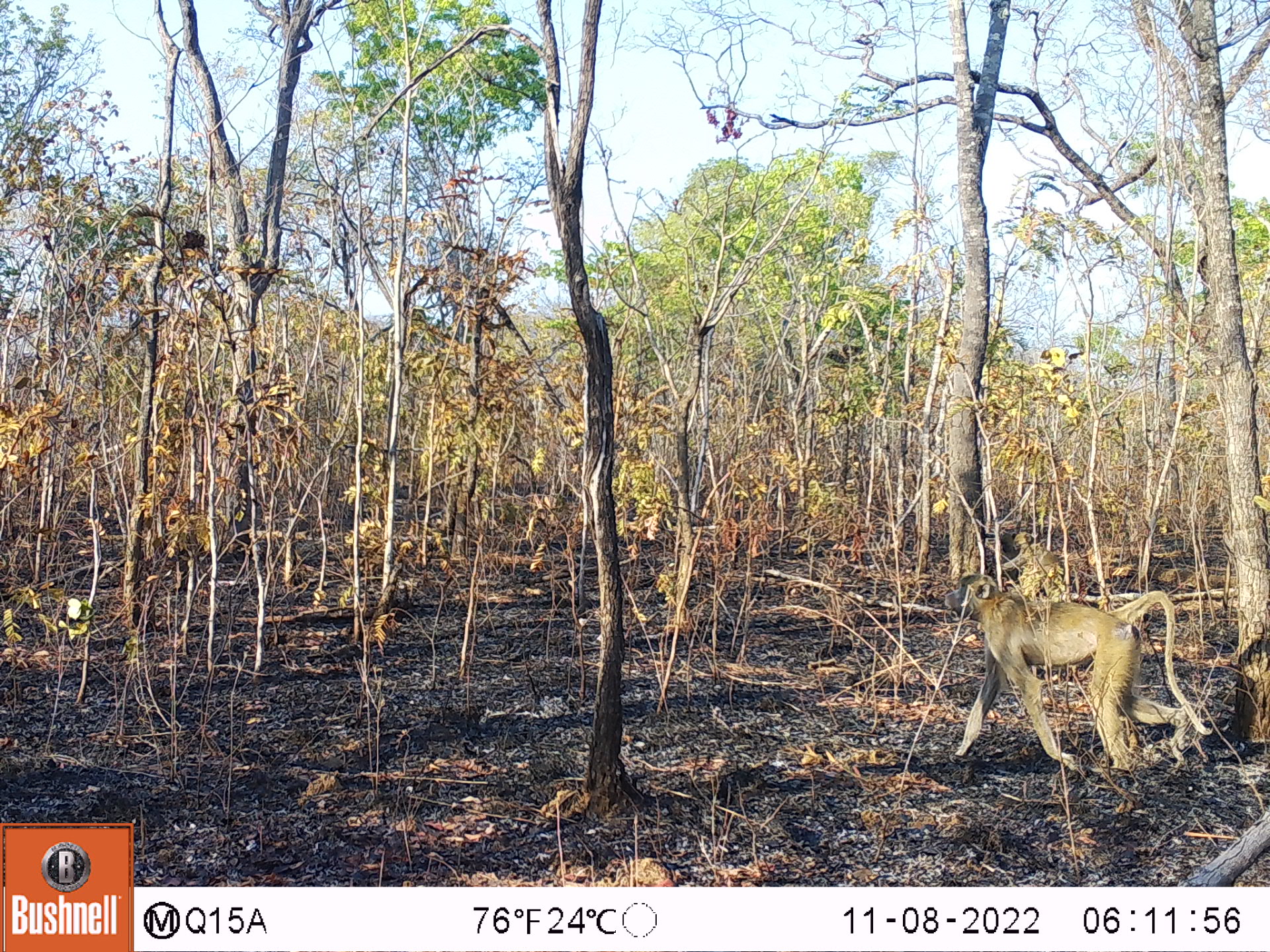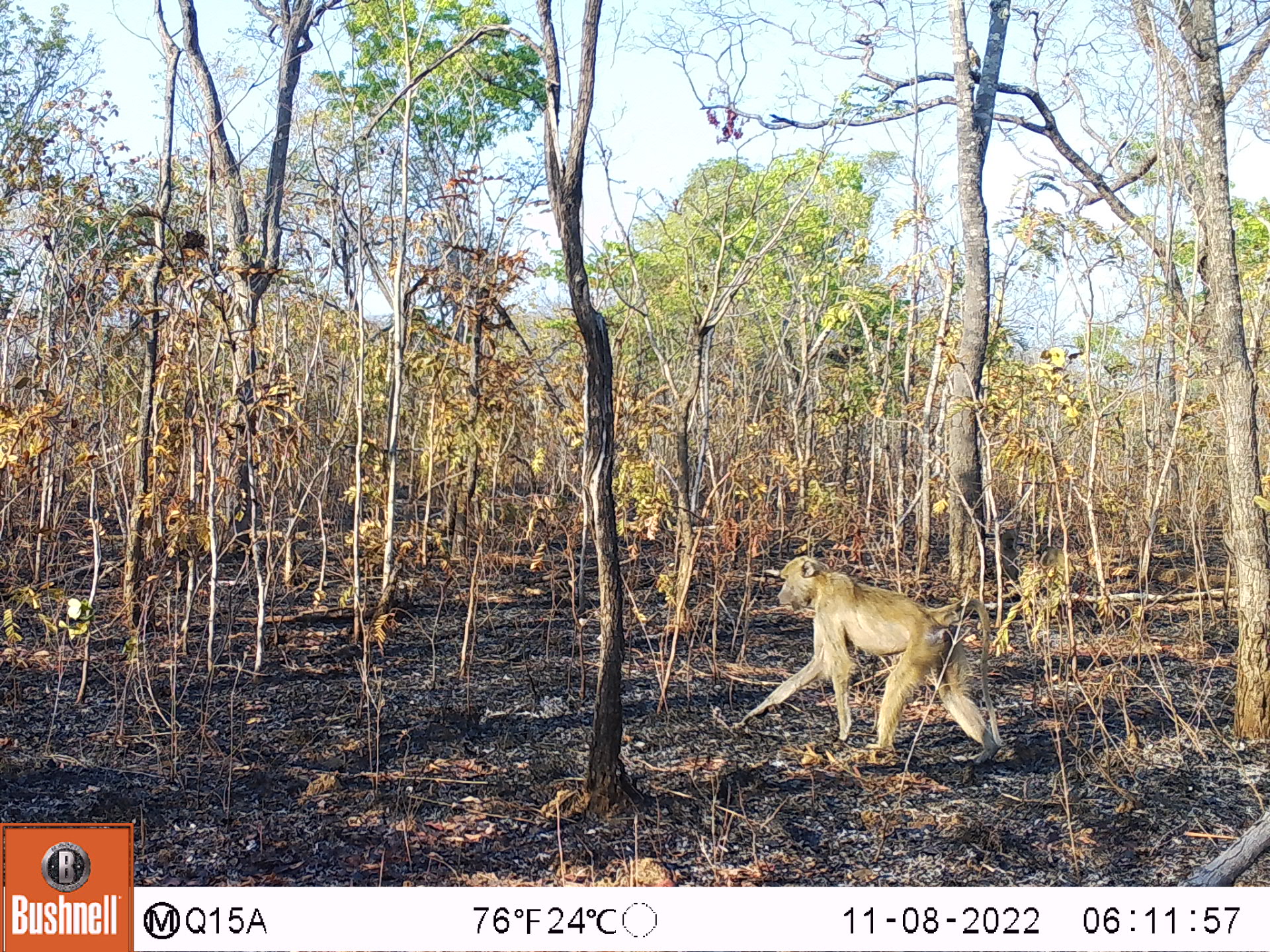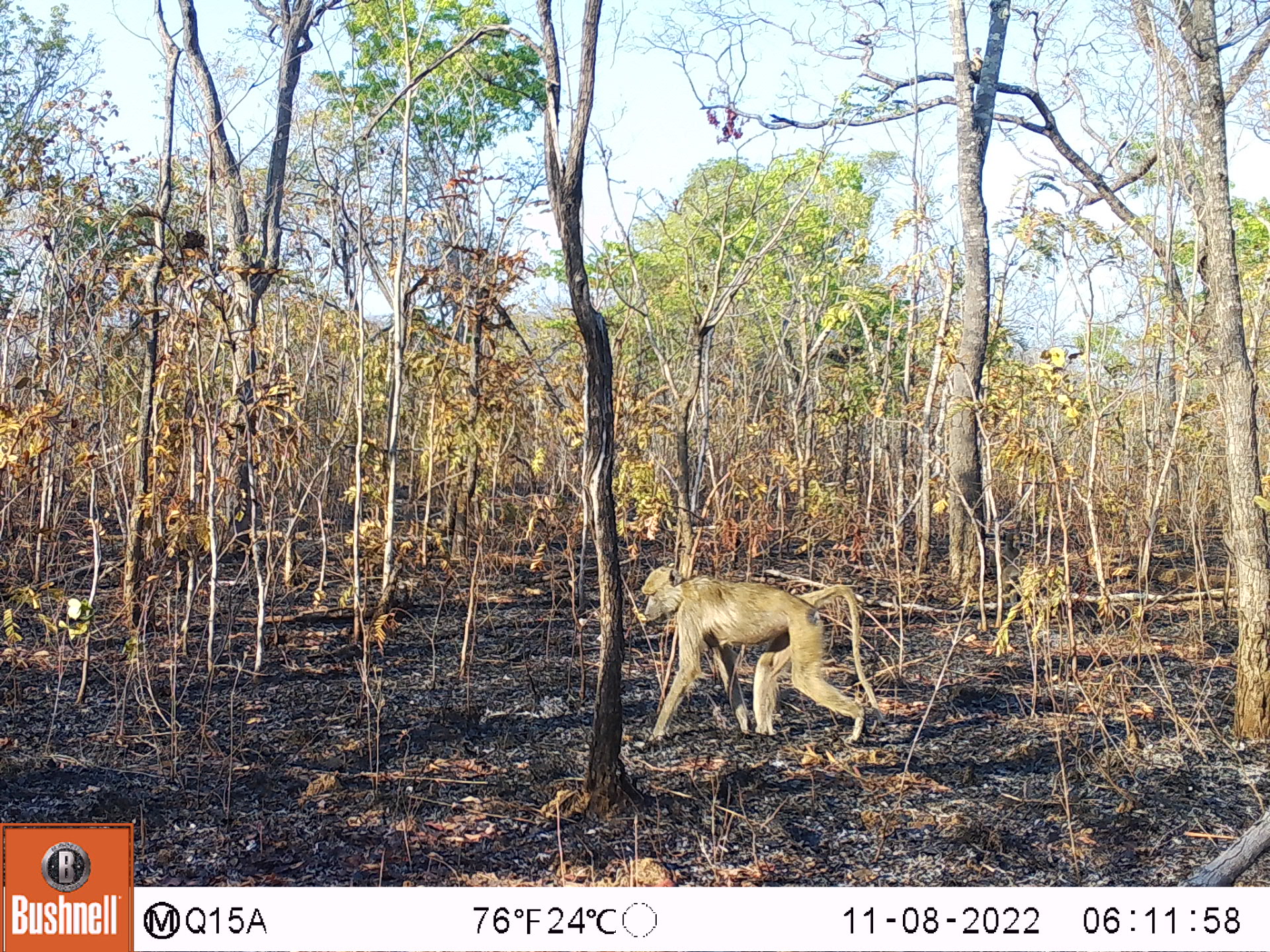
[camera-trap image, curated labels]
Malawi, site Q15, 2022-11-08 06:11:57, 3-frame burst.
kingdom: Animalia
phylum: Chordata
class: Mammalia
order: Primates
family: Cercopithecidae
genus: Papio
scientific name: Papio cynocephalus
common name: yellow baboon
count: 1